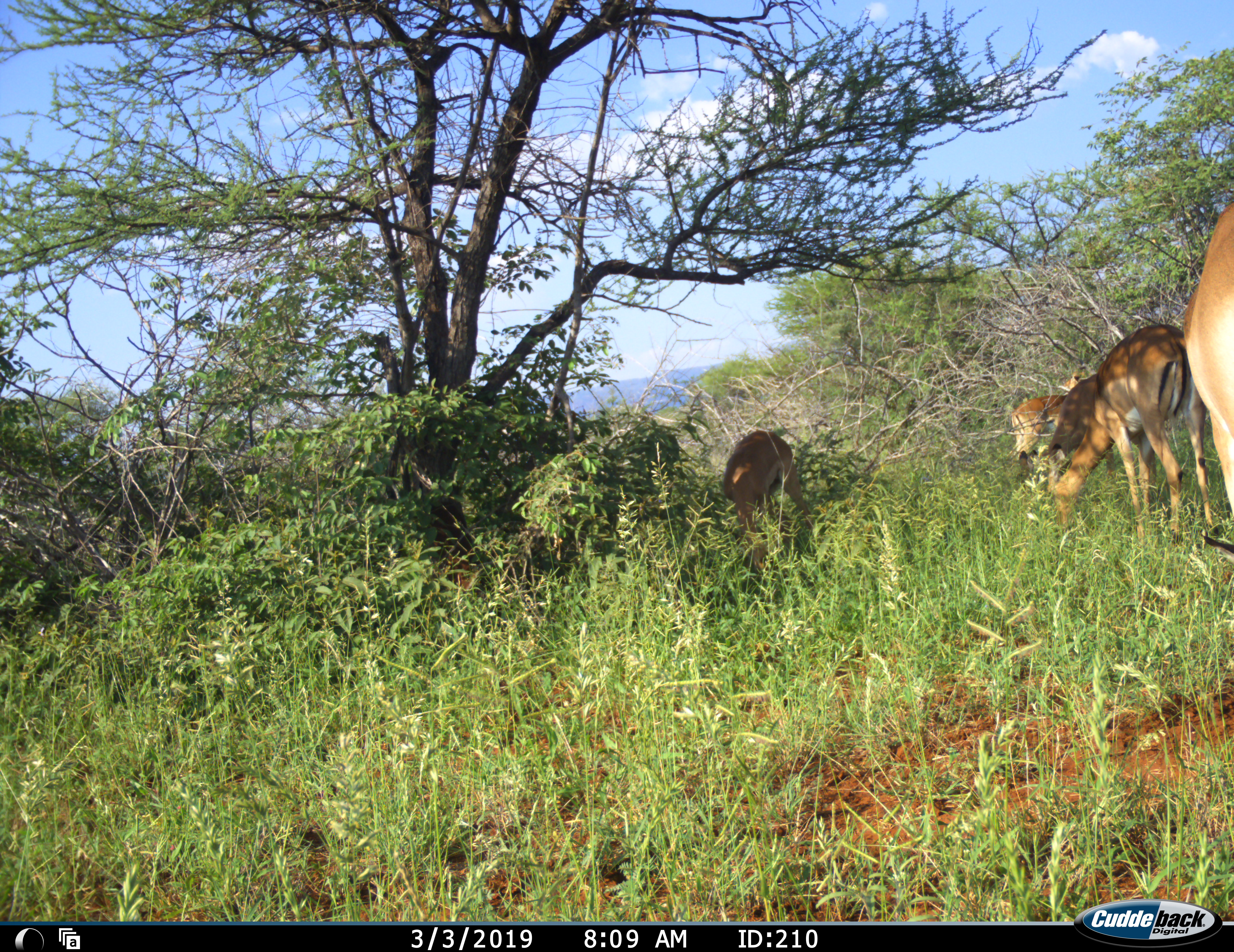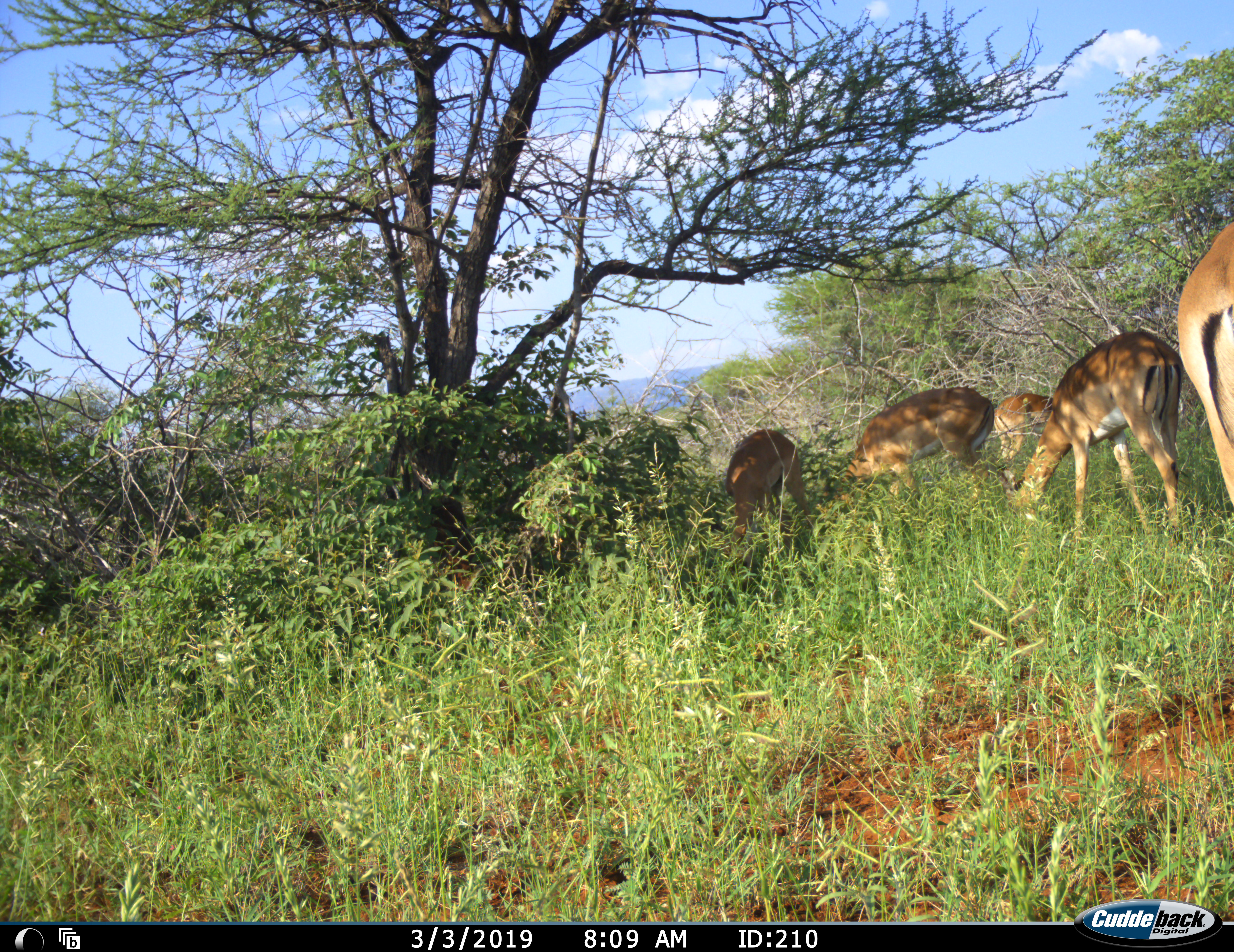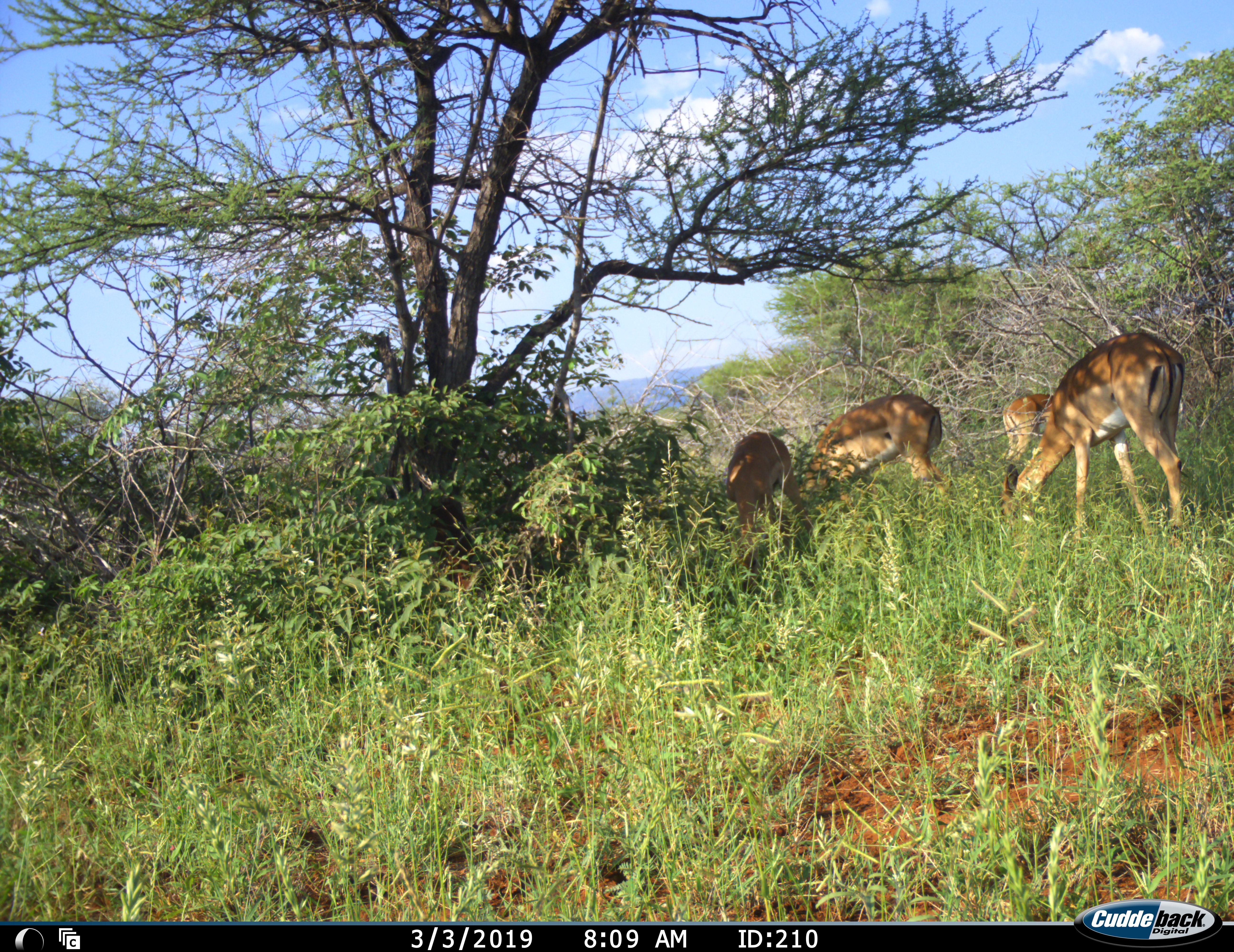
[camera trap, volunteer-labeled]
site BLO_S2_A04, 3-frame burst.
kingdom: Animalia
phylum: Chordata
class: Mammalia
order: Artiodactyla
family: Bovidae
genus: Aepyceros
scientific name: Aepyceros melampus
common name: impala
Impala (Aepyceros melampus), count 5. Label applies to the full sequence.